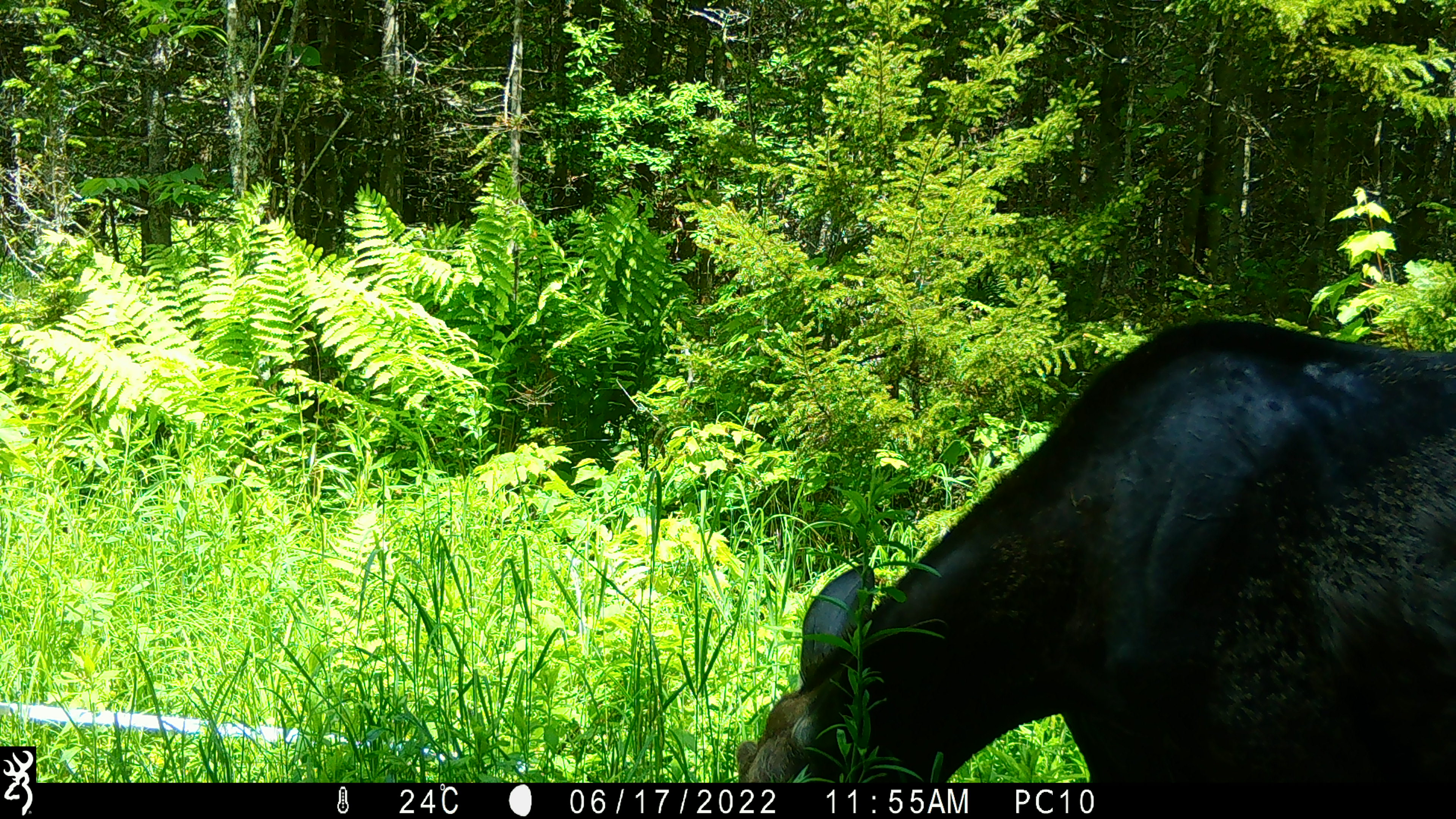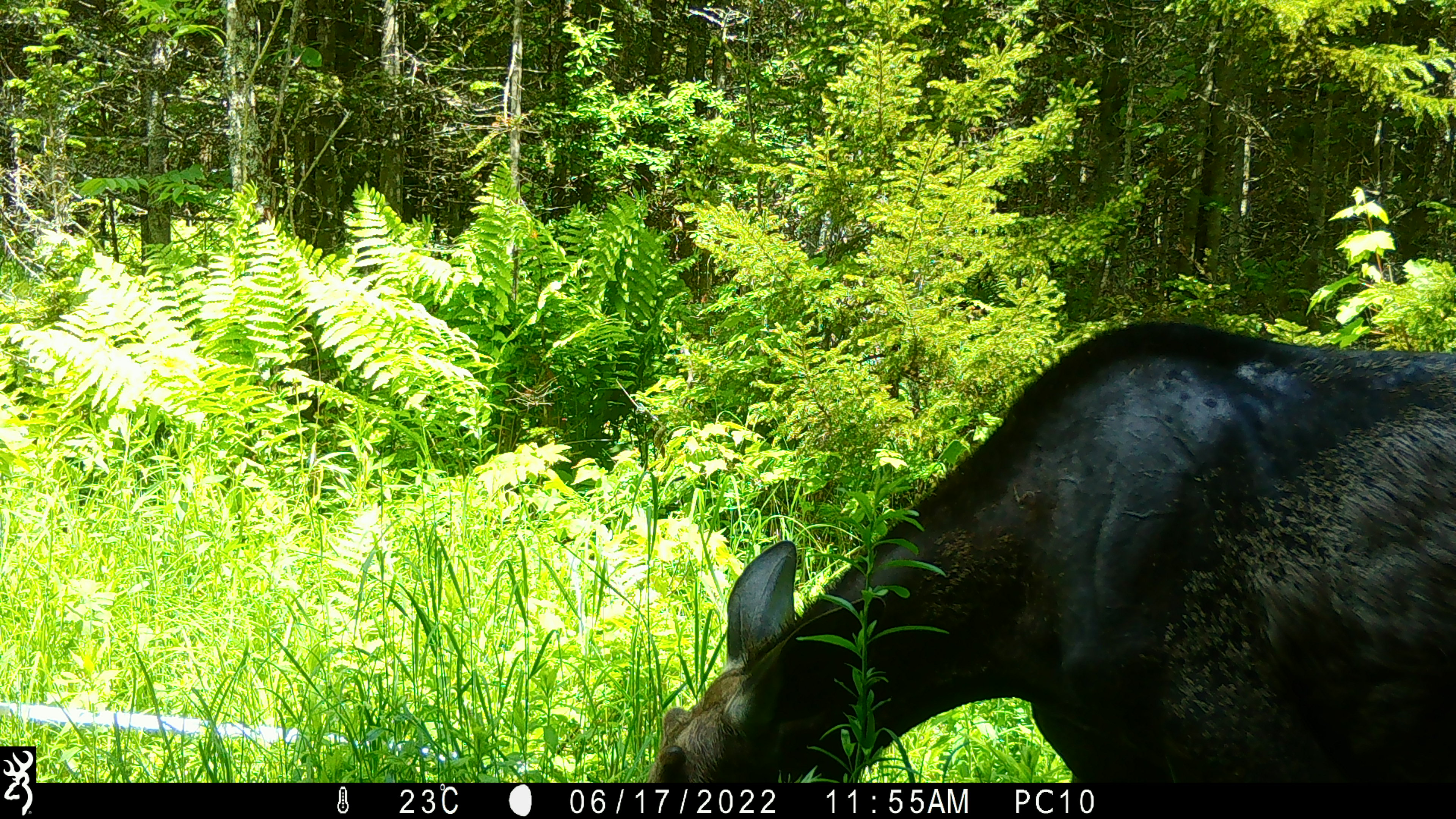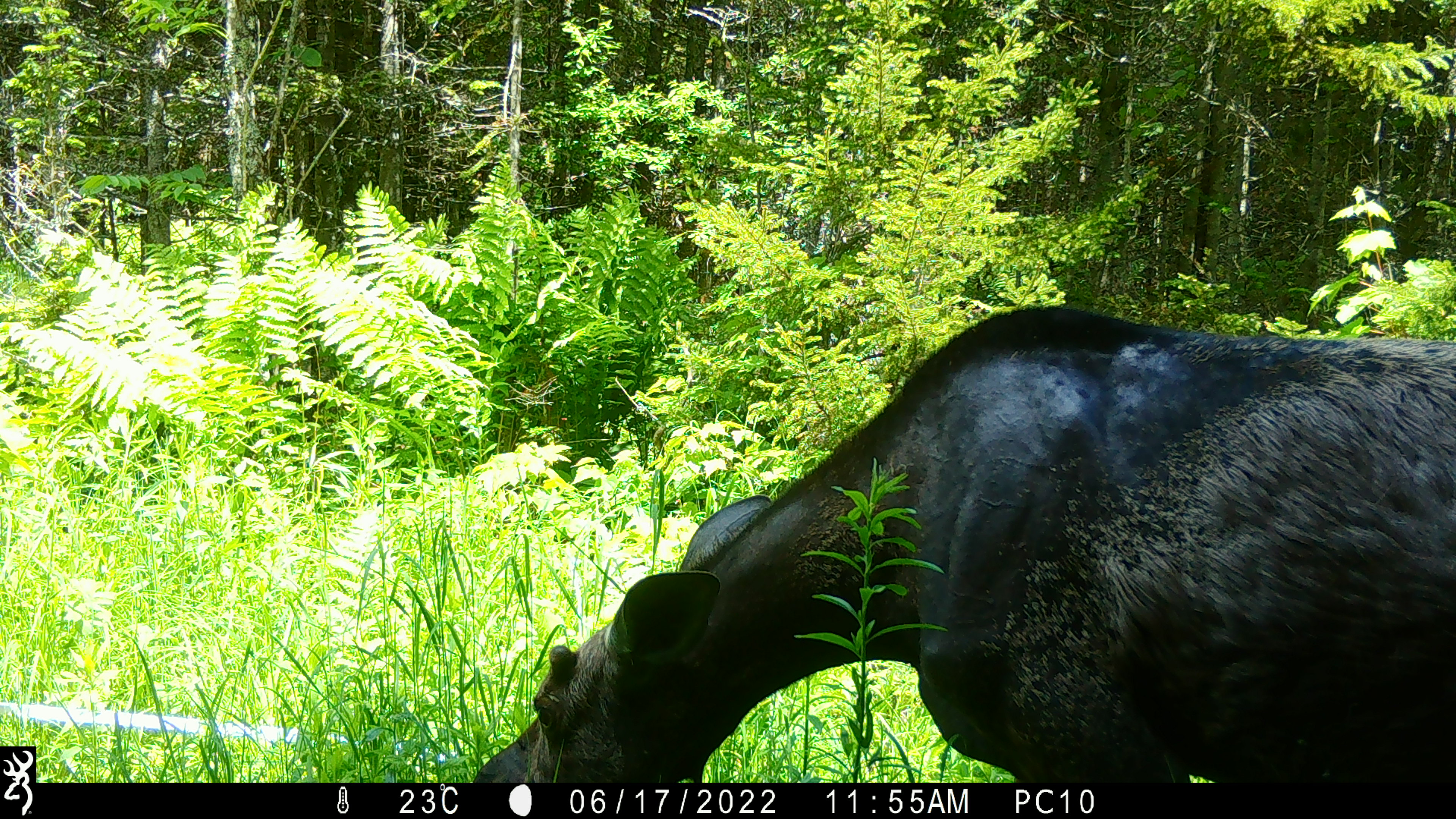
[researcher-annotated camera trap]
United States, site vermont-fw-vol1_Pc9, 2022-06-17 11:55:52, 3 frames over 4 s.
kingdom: Animalia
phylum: Chordata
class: Mammalia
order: Artiodactyla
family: Cervidae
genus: Alces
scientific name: Alces alces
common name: moose